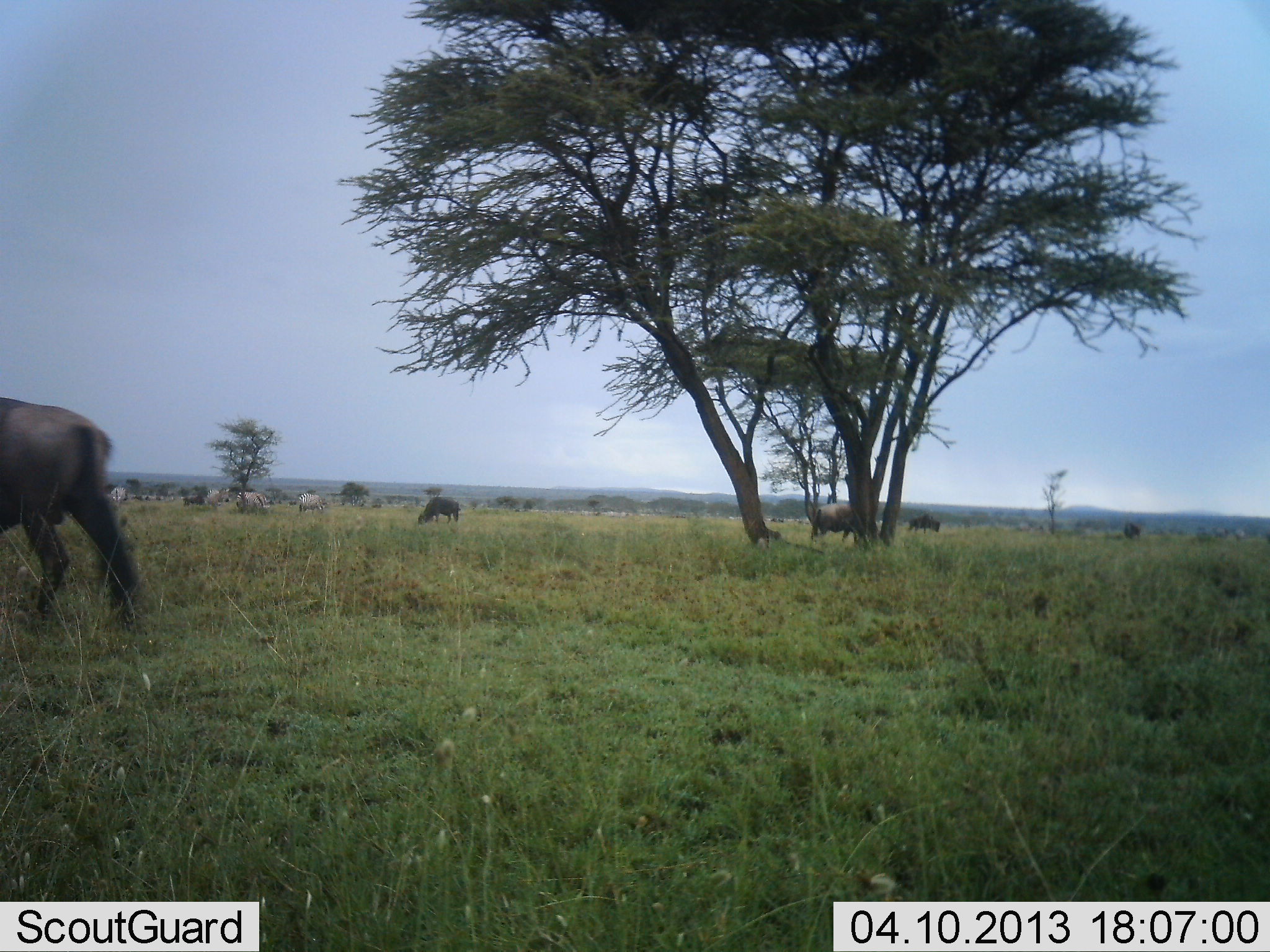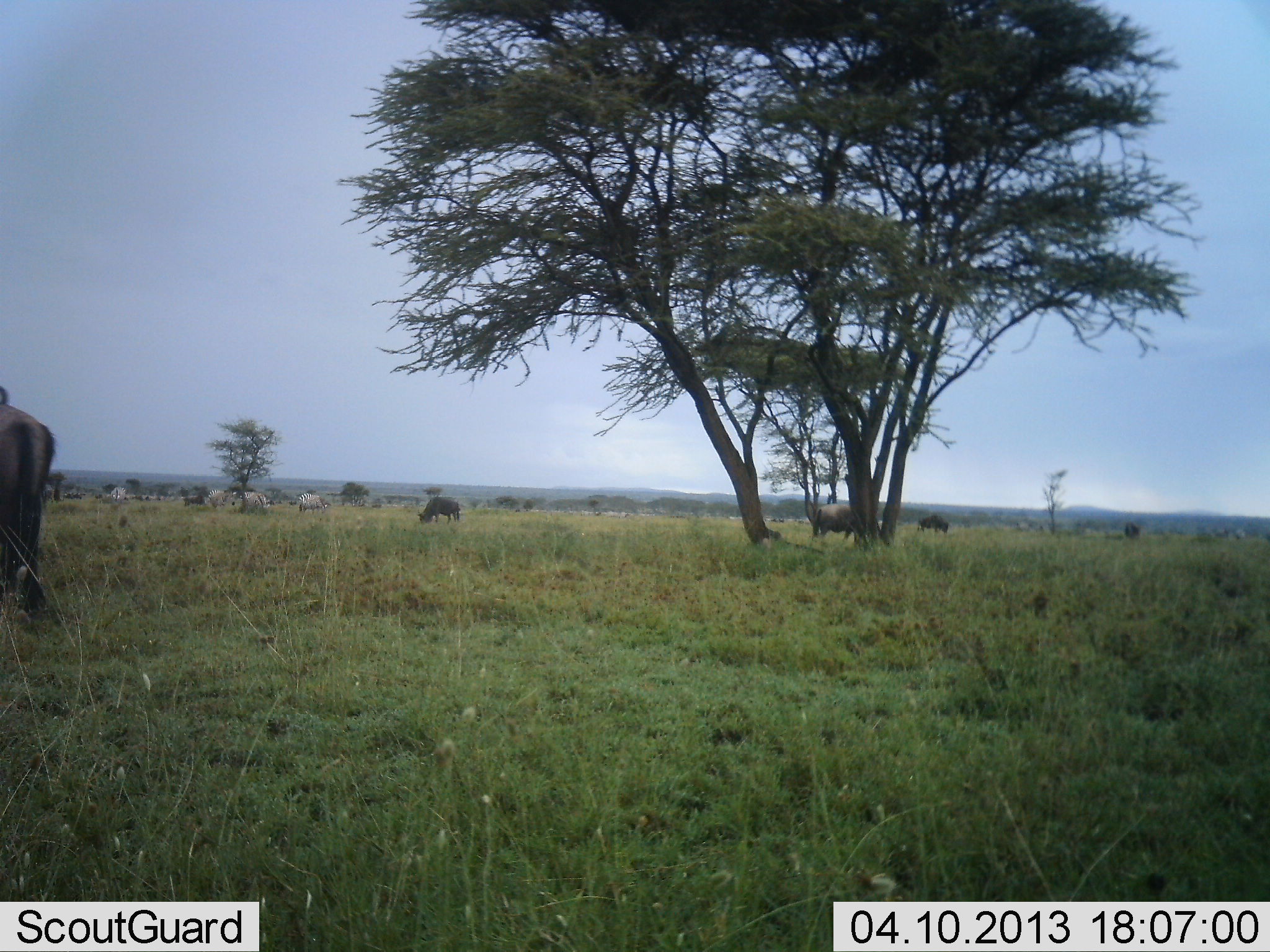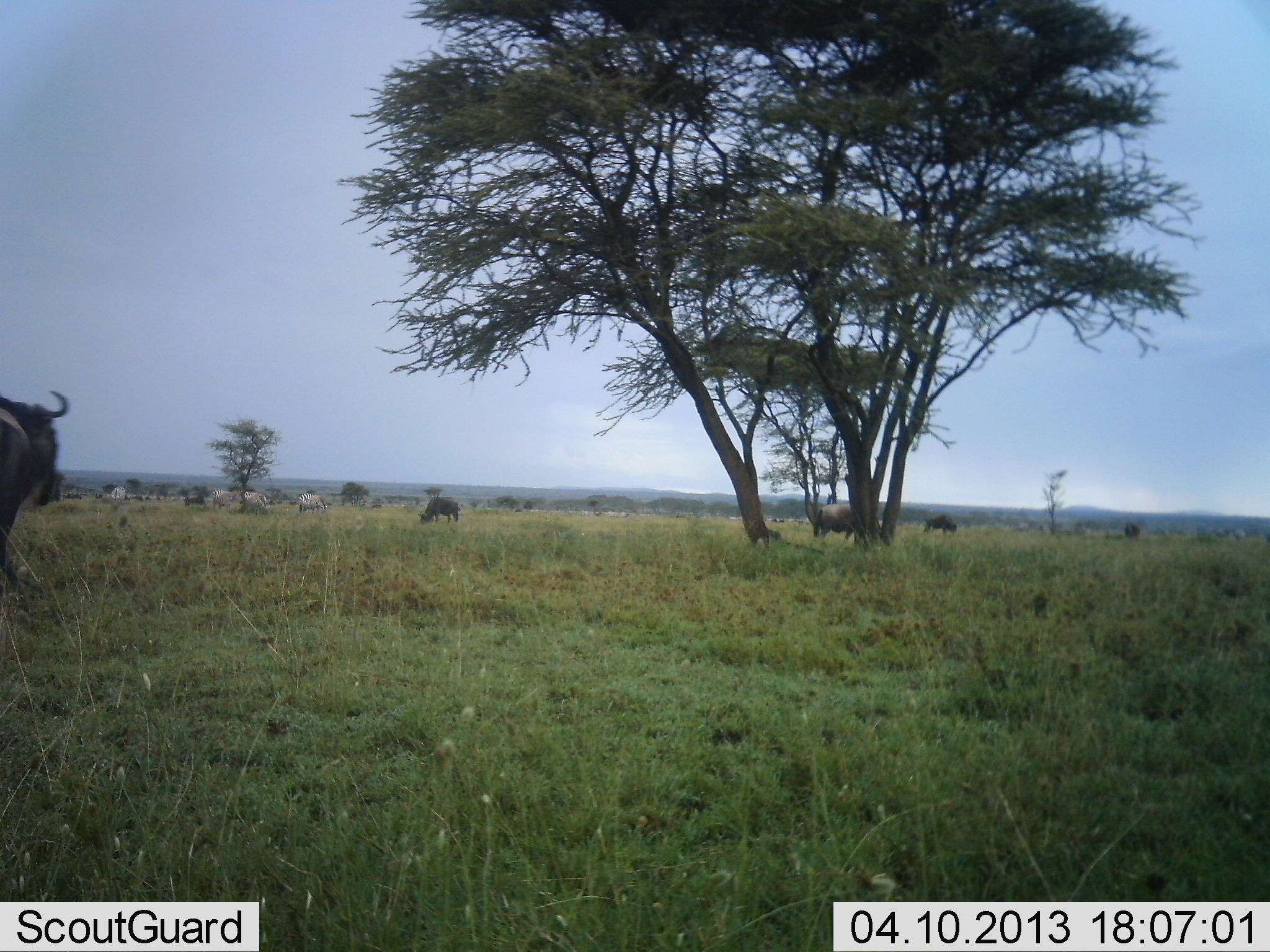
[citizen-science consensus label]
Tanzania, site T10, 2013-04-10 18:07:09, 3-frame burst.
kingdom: Animalia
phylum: Chordata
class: Mammalia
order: Artiodactyla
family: Bovidae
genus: Connochaetes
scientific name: Connochaetes taurinus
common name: blue wildebeest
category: wildebeest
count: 6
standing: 46%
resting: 4%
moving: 54%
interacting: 0%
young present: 0%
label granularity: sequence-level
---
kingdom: Animalia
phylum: Chordata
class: Mammalia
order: Perissodactyla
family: Equidae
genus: Equus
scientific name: Equus quagga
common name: plains zebra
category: zebra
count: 4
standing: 46%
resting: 8%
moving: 8%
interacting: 0%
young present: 0%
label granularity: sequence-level